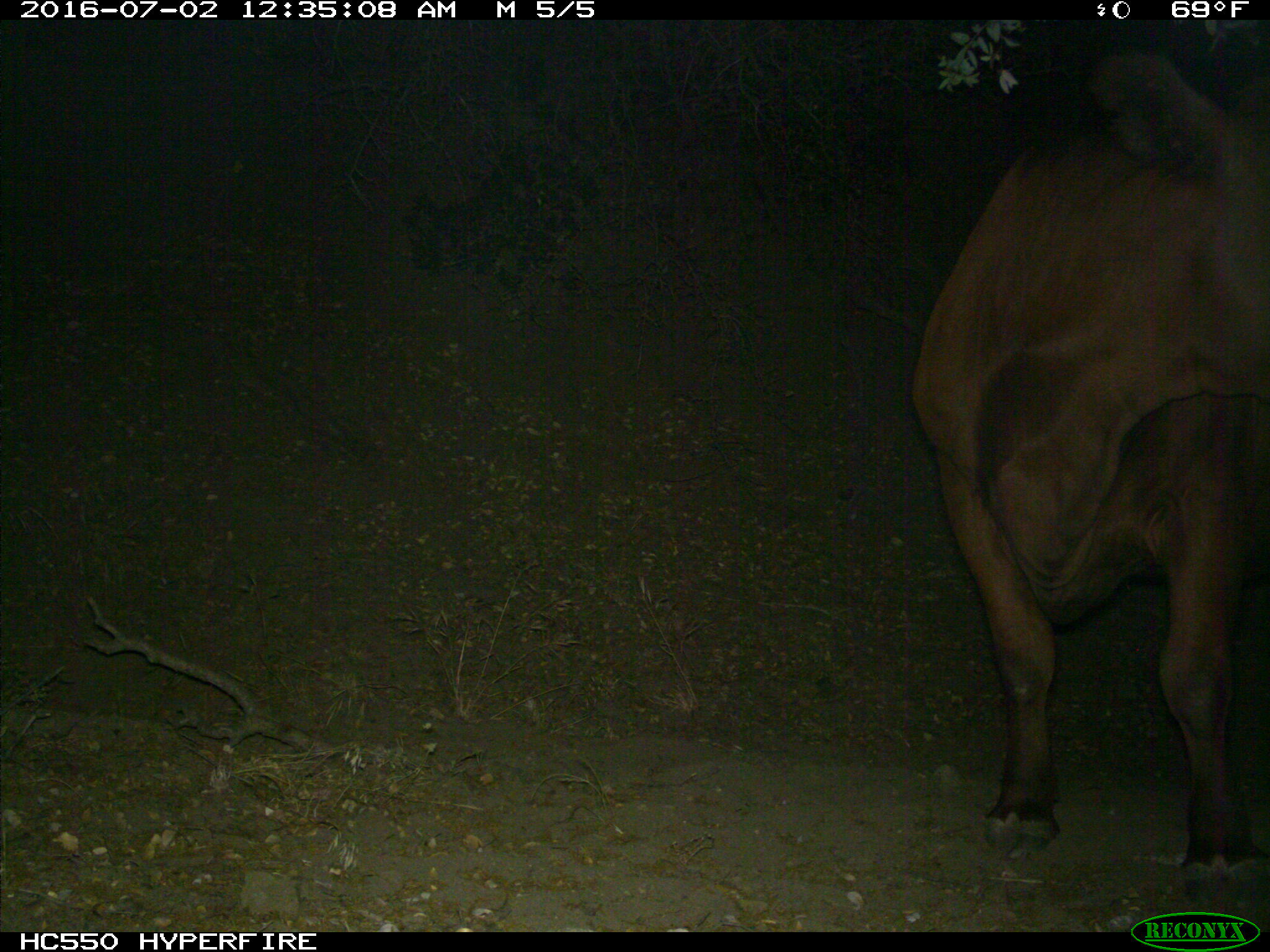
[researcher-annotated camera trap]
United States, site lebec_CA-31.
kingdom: Animalia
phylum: Chordata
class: Mammalia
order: Artiodactyla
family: Bovidae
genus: Bos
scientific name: Bos taurus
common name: domestic cow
Bos taurus (domestic cow).